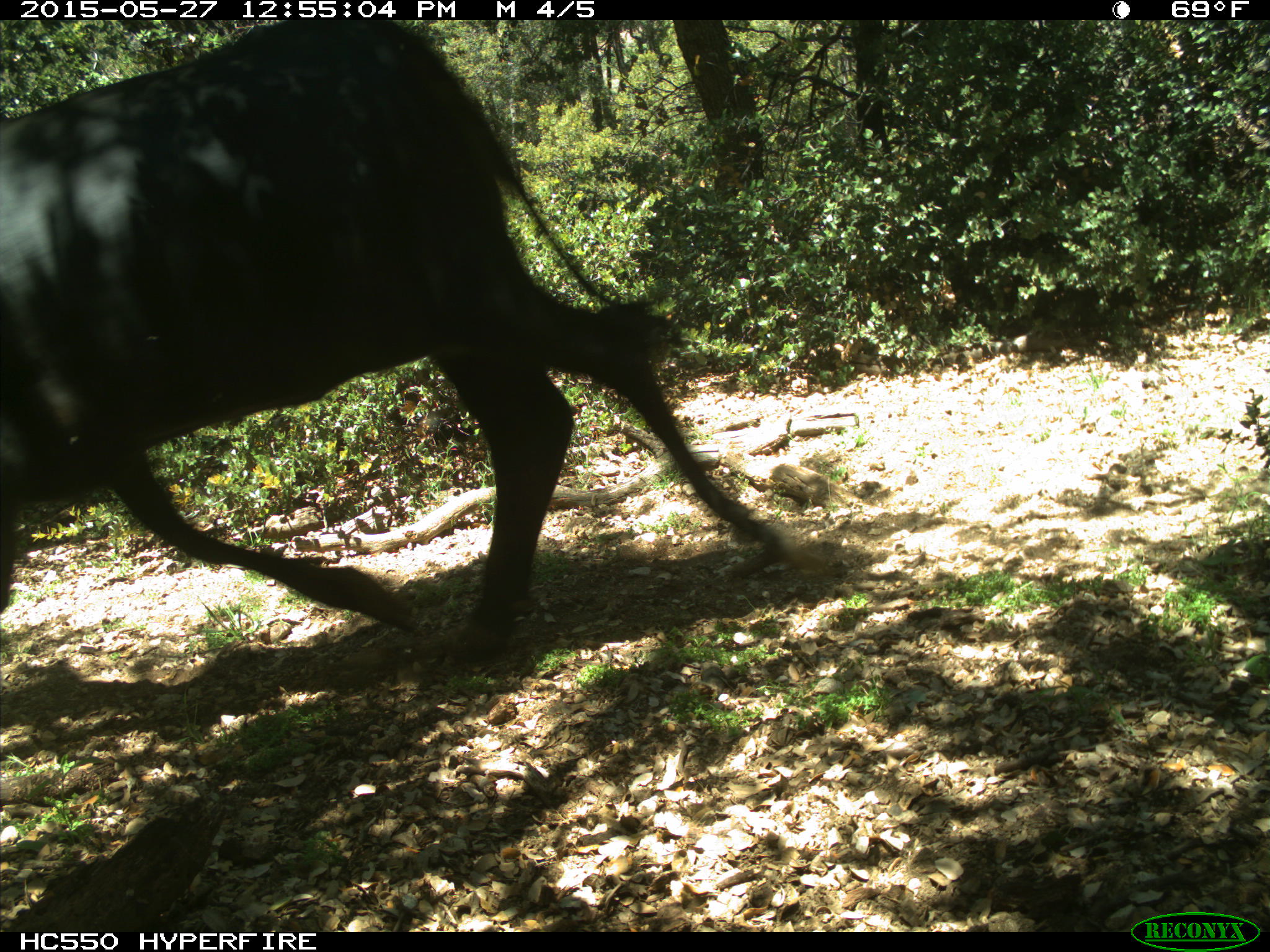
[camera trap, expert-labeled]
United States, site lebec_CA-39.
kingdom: Animalia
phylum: Chordata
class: Mammalia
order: Artiodactyla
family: Bovidae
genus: Bos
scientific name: Bos taurus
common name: domestic cow